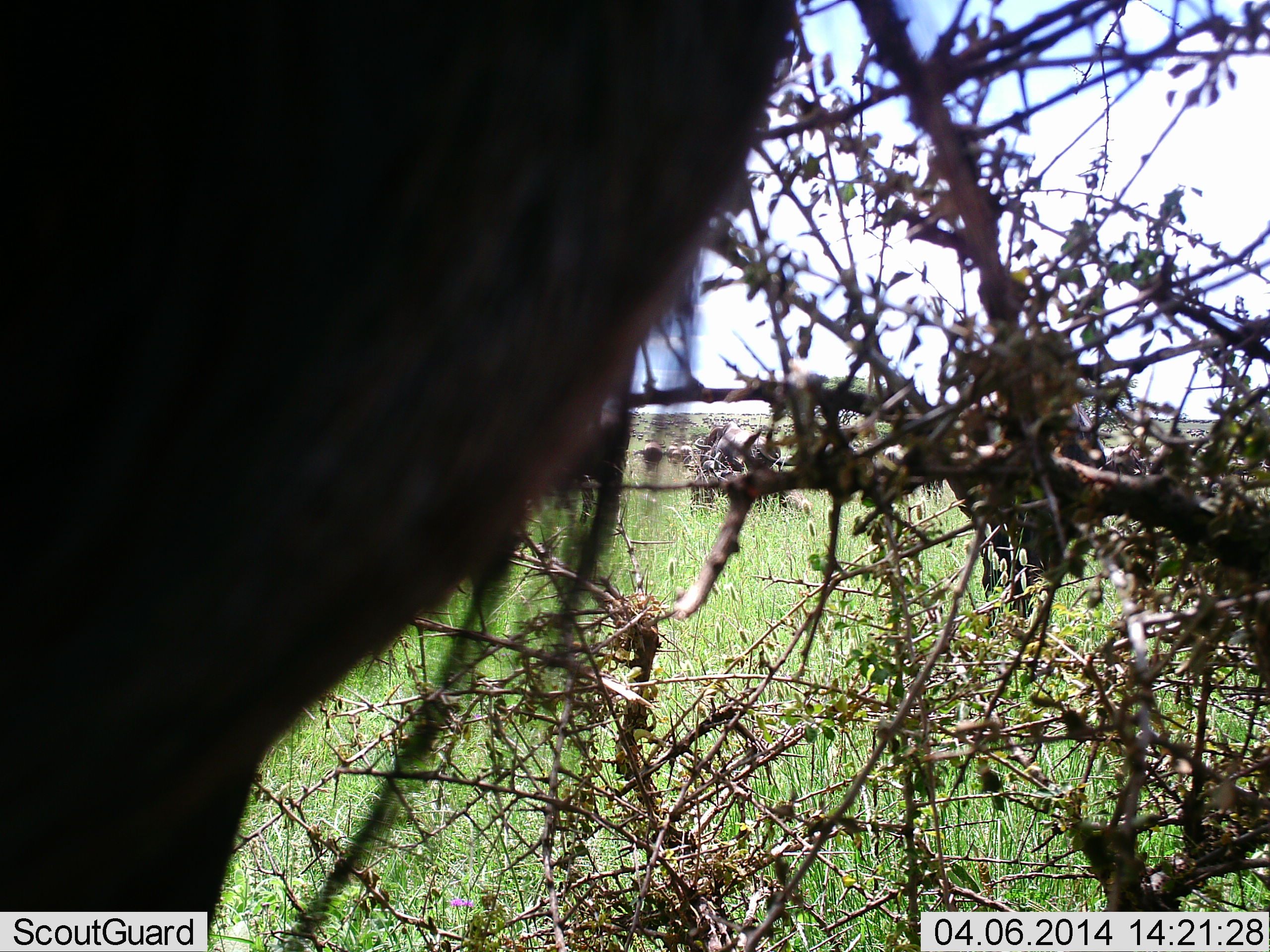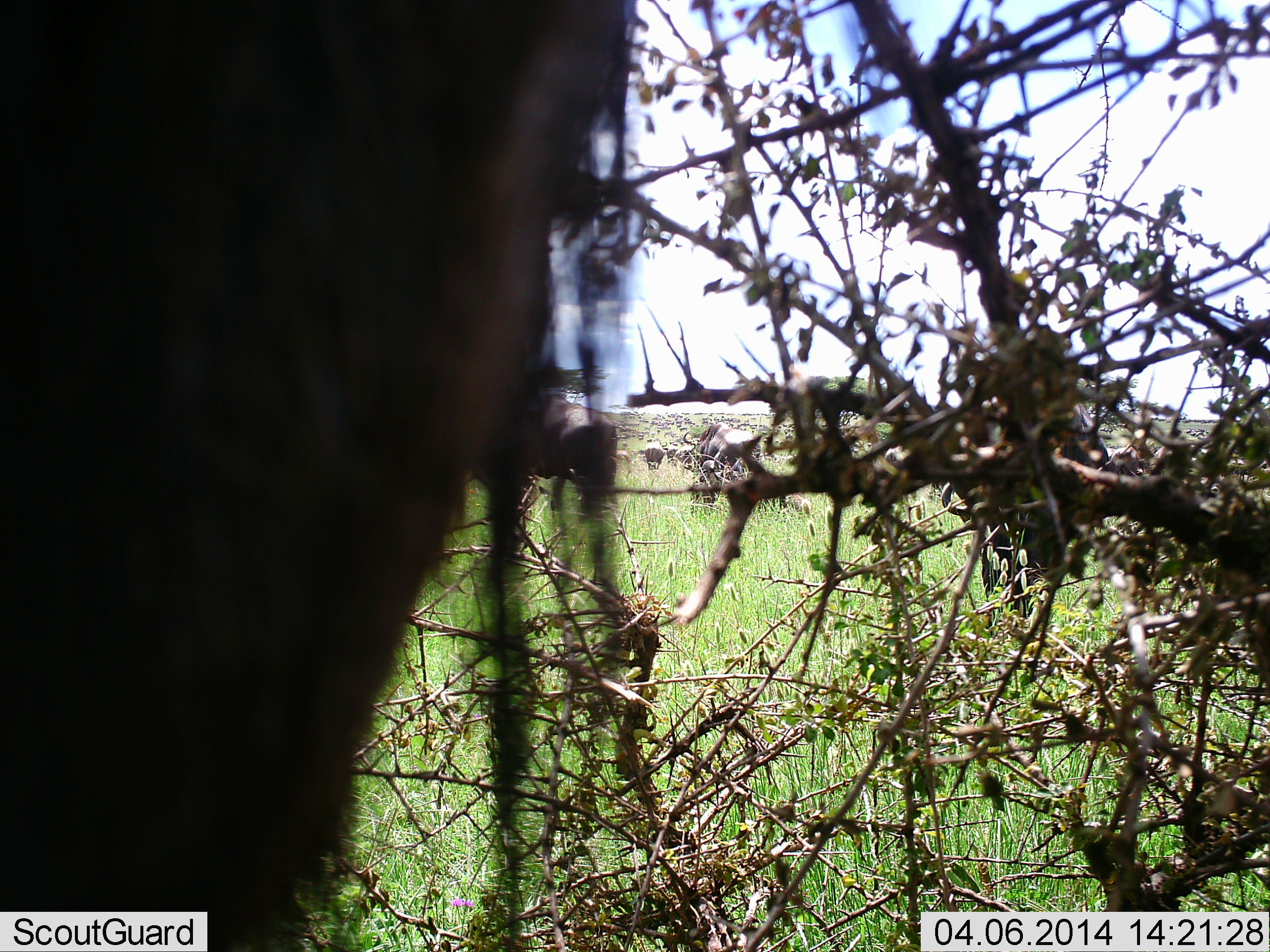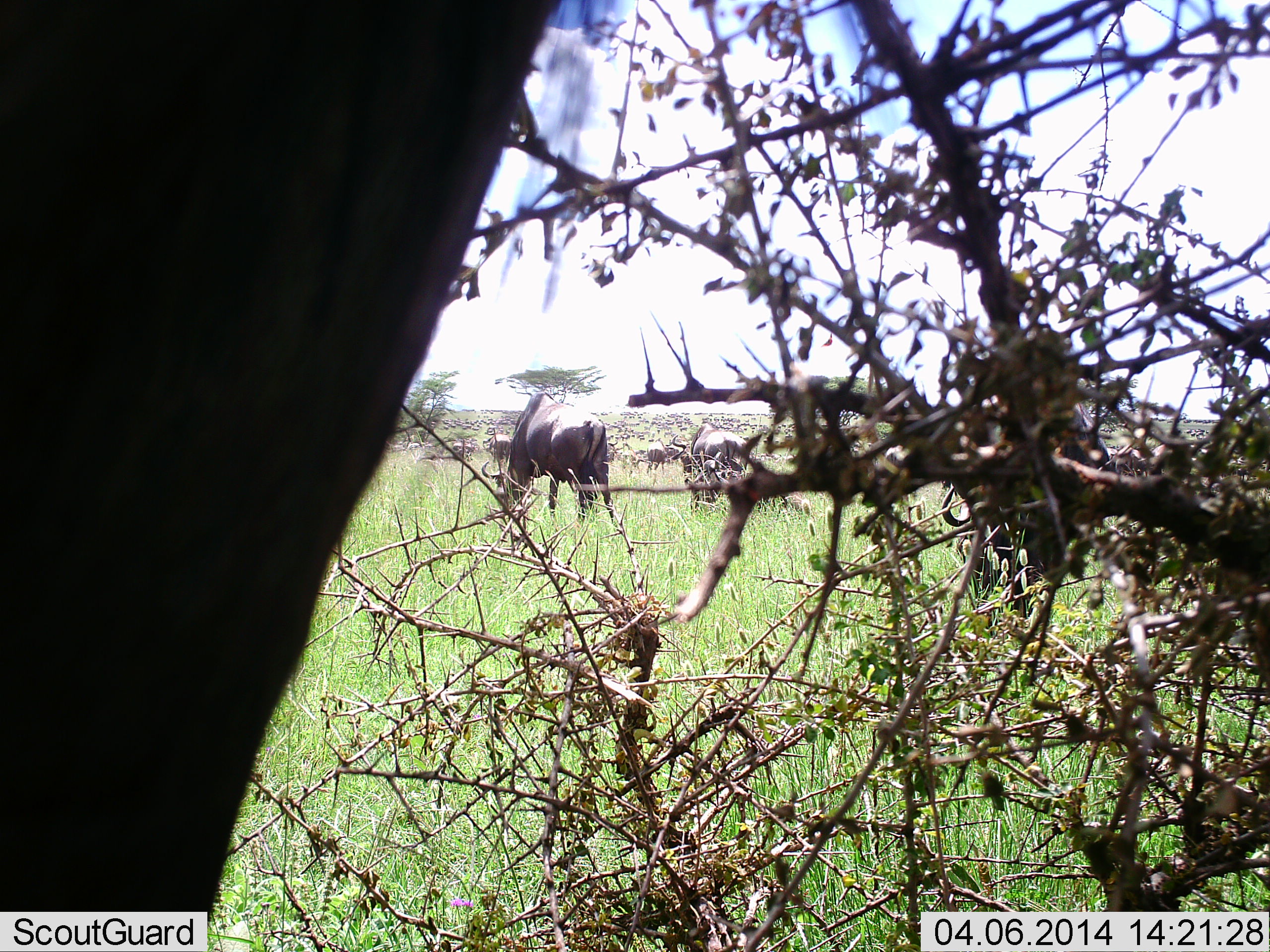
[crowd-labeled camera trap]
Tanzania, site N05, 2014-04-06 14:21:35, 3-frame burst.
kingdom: Animalia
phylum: Chordata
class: Mammalia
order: Artiodactyla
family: Bovidae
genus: Connochaetes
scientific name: Connochaetes taurinus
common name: blue wildebeest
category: wildebeest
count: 4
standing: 45%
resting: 0%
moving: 18%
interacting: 0%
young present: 0%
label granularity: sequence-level